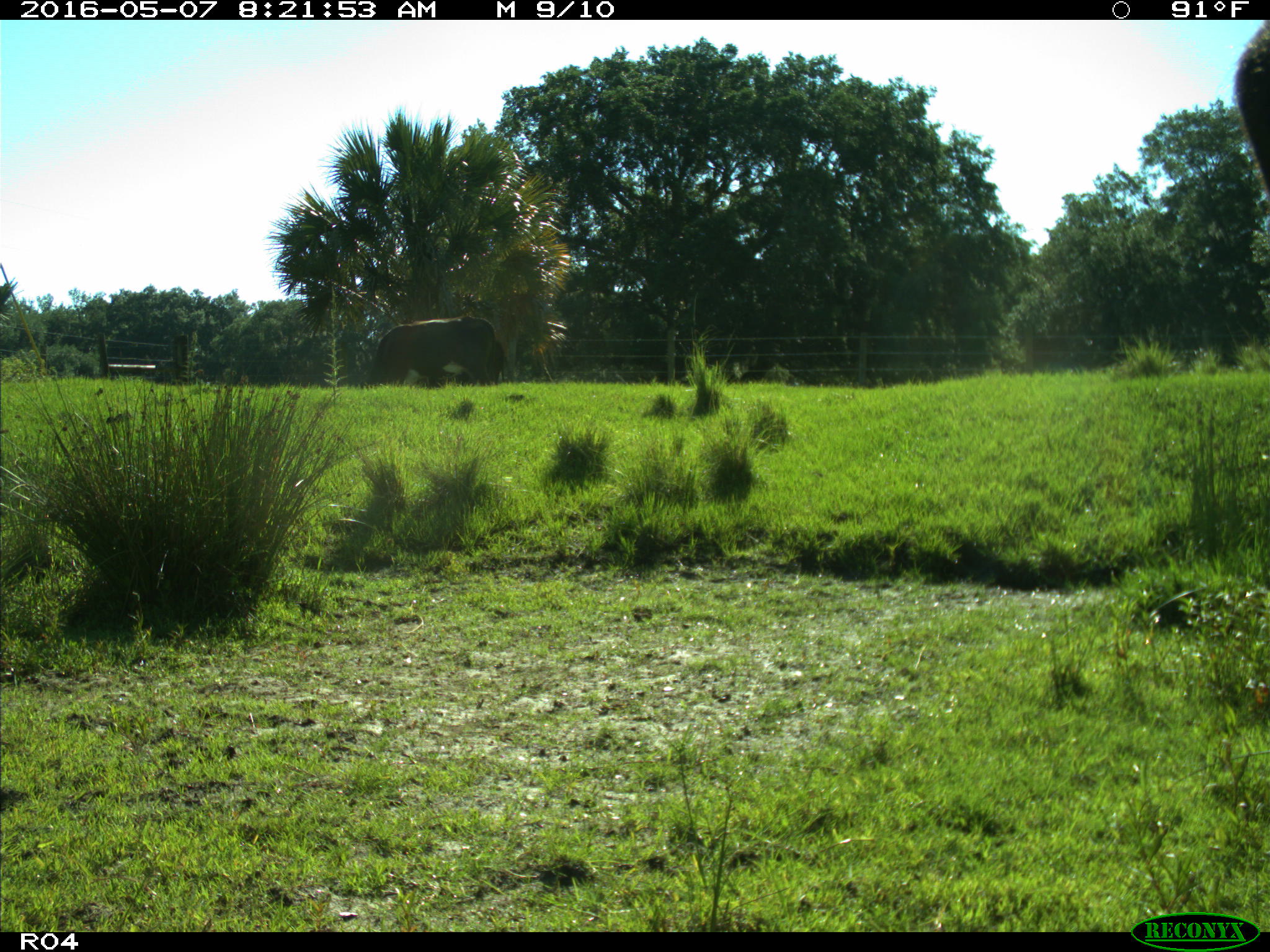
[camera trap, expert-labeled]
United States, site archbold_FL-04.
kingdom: Animalia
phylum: Chordata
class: Mammalia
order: Artiodactyla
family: Bovidae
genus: Bos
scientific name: Bos taurus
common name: domestic cow